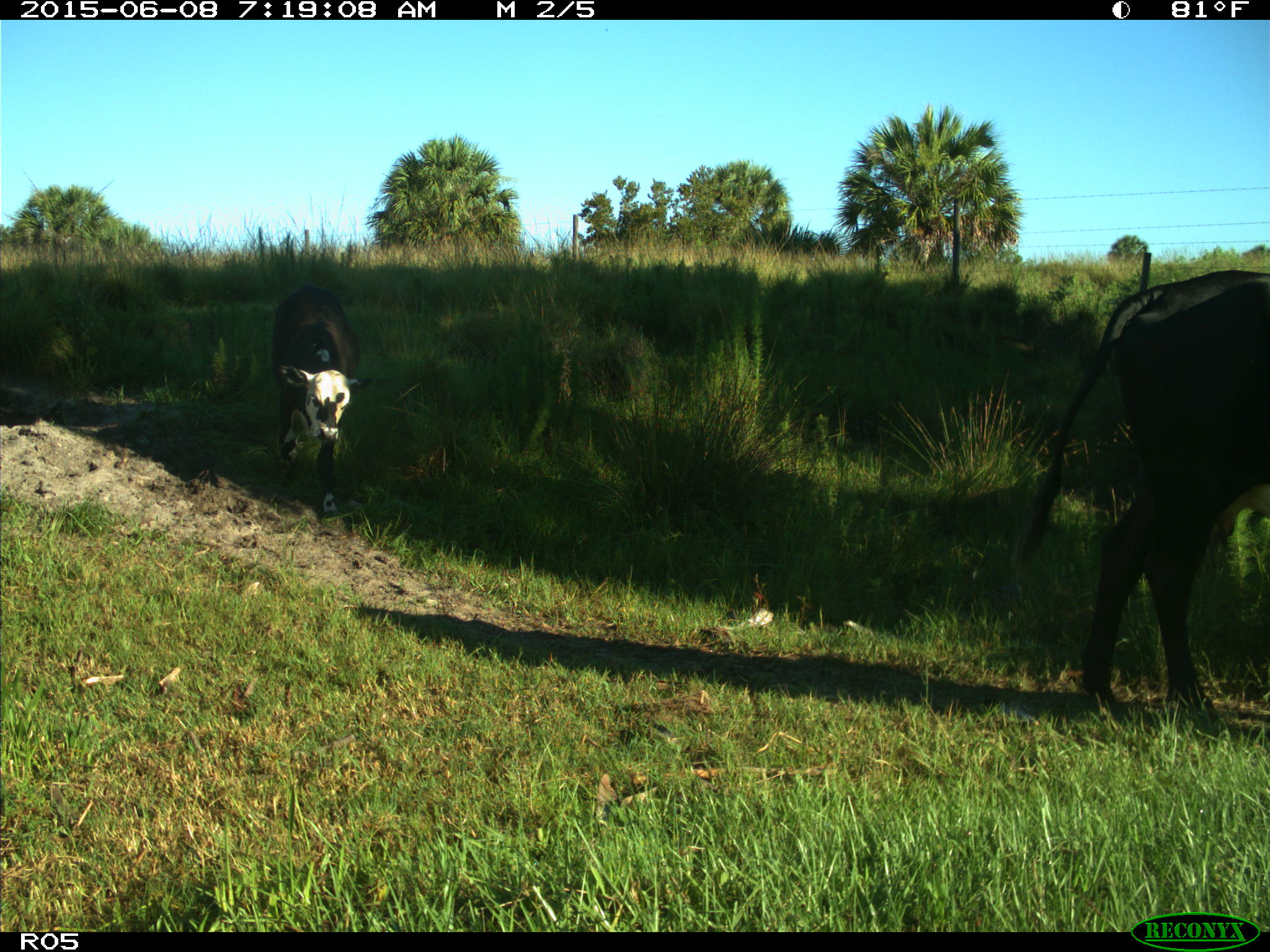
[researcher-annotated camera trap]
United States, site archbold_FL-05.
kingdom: Animalia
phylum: Chordata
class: Mammalia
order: Artiodactyla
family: Bovidae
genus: Bos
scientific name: Bos taurus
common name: domestic cow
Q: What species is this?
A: Bos taurus (domestic cow).